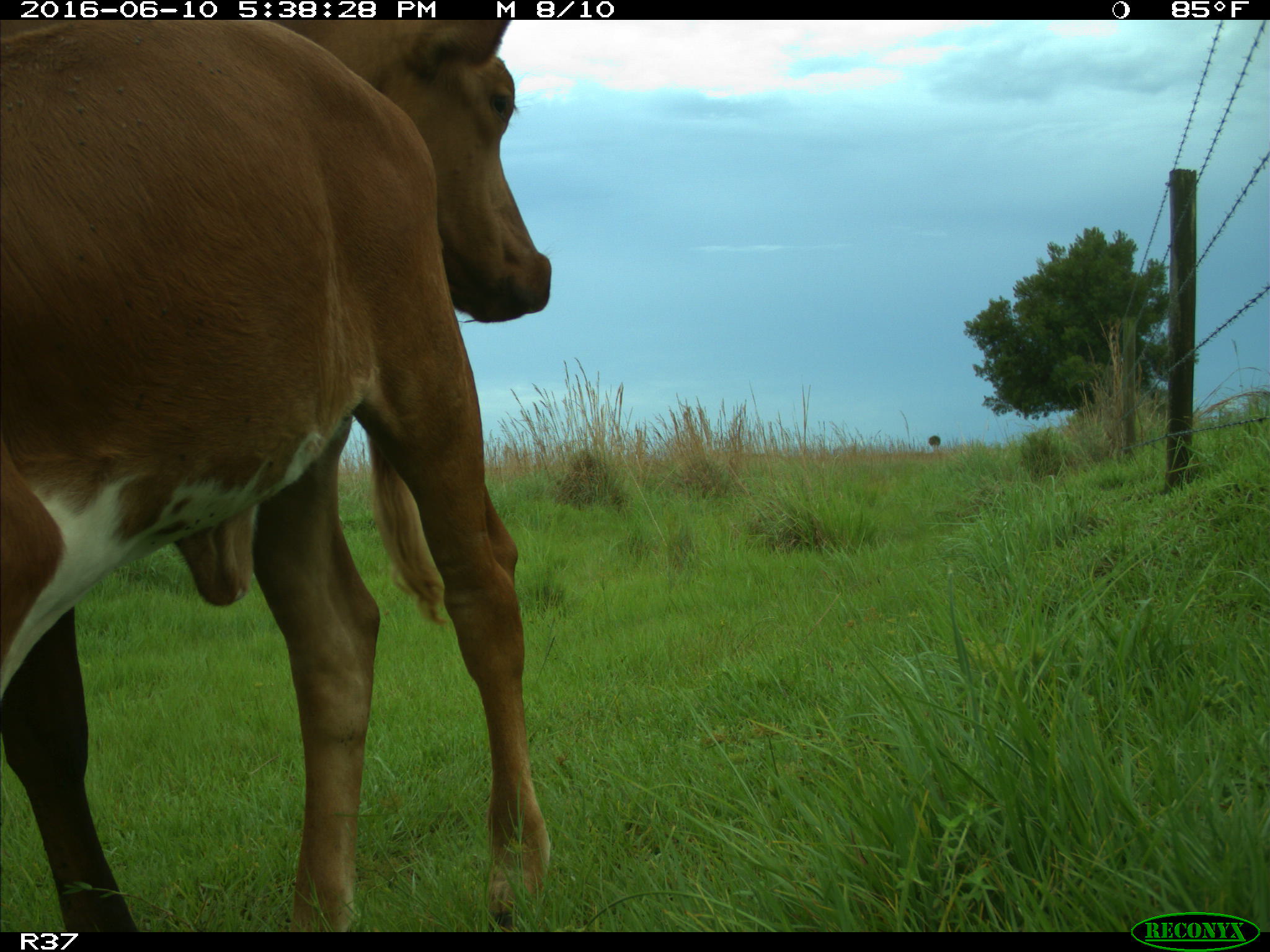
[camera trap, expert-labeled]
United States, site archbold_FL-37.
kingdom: Animalia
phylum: Chordata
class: Mammalia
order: Artiodactyla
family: Bovidae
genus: Bos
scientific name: Bos taurus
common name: domestic cow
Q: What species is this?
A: Bos taurus (domestic cow).